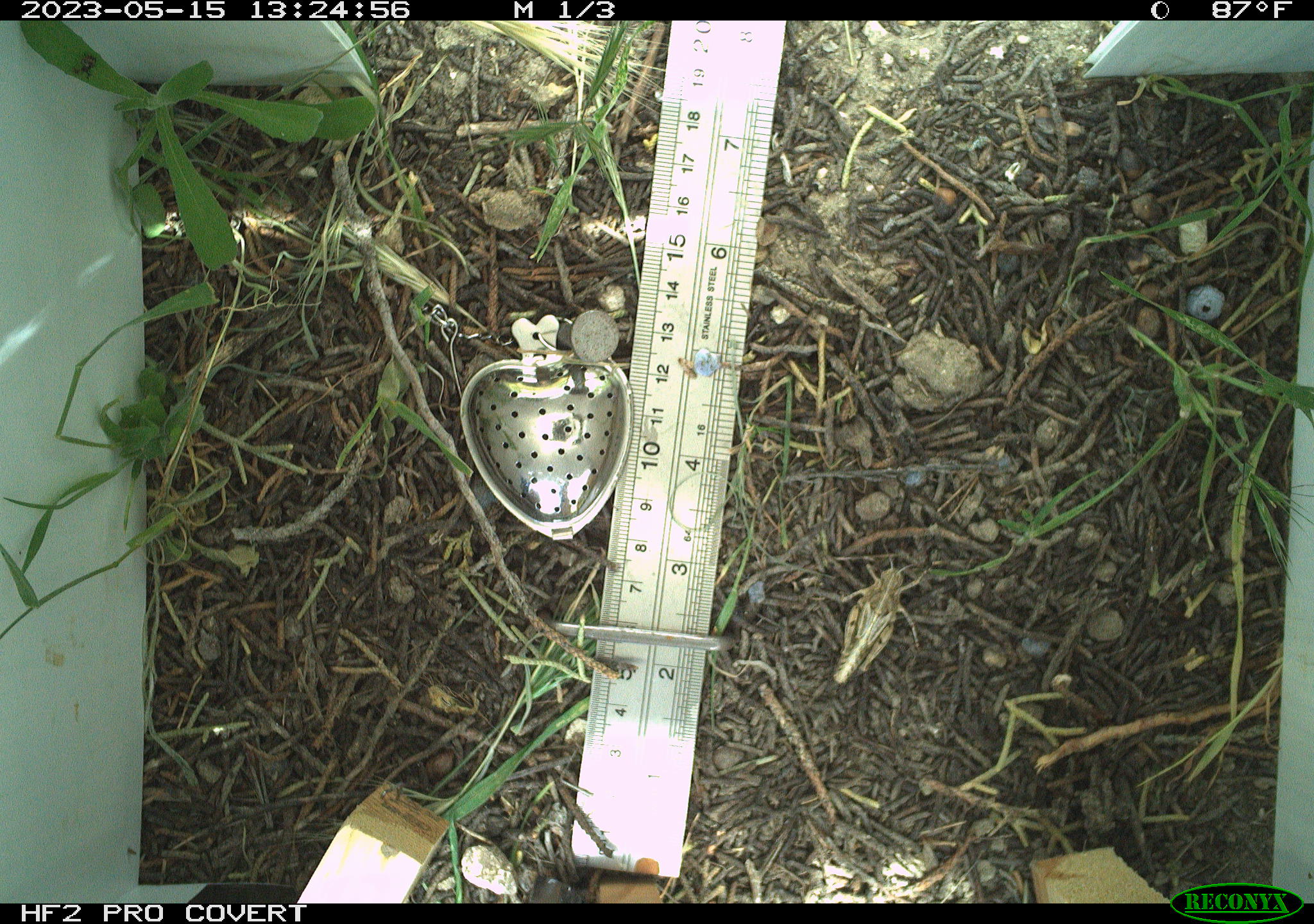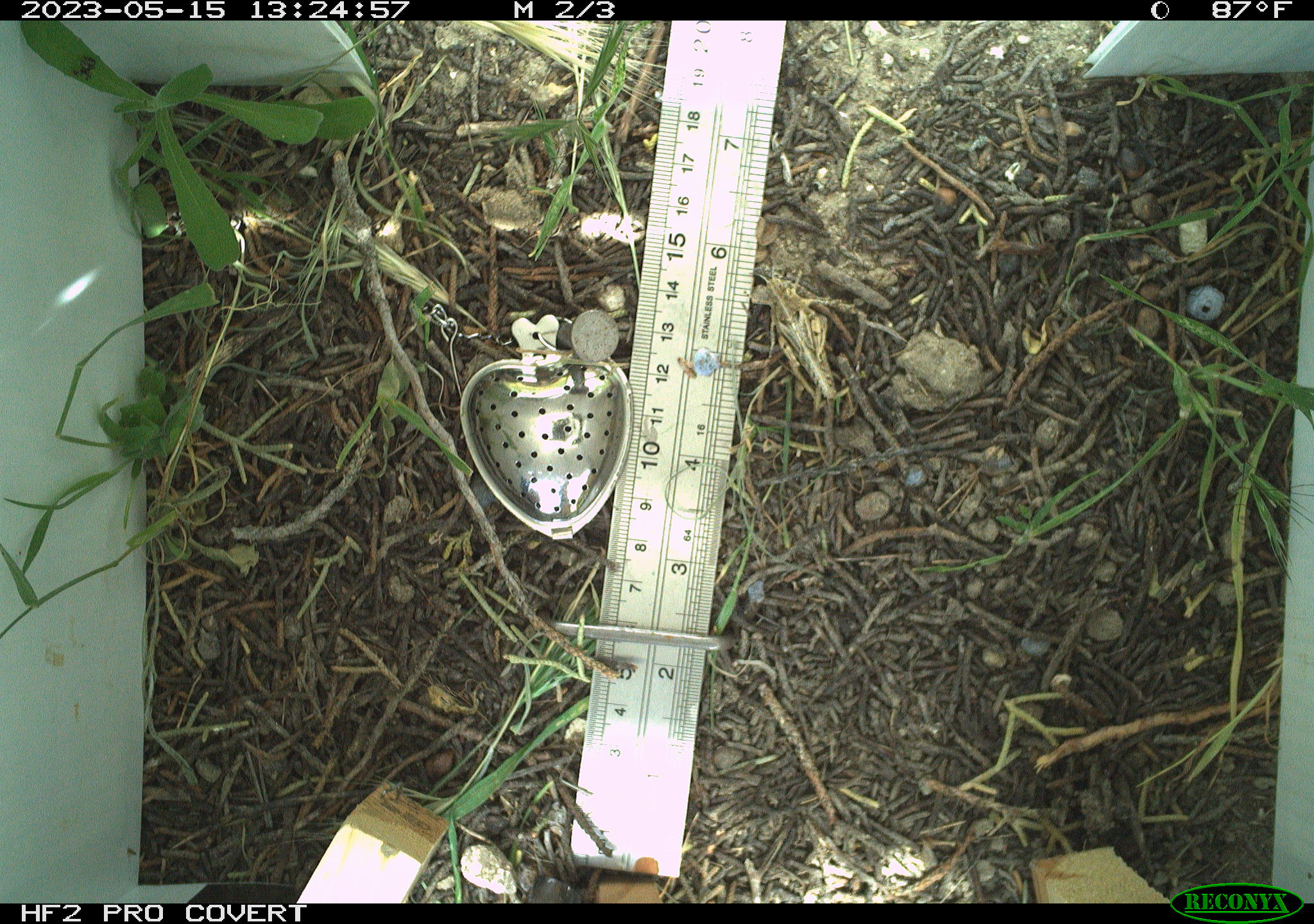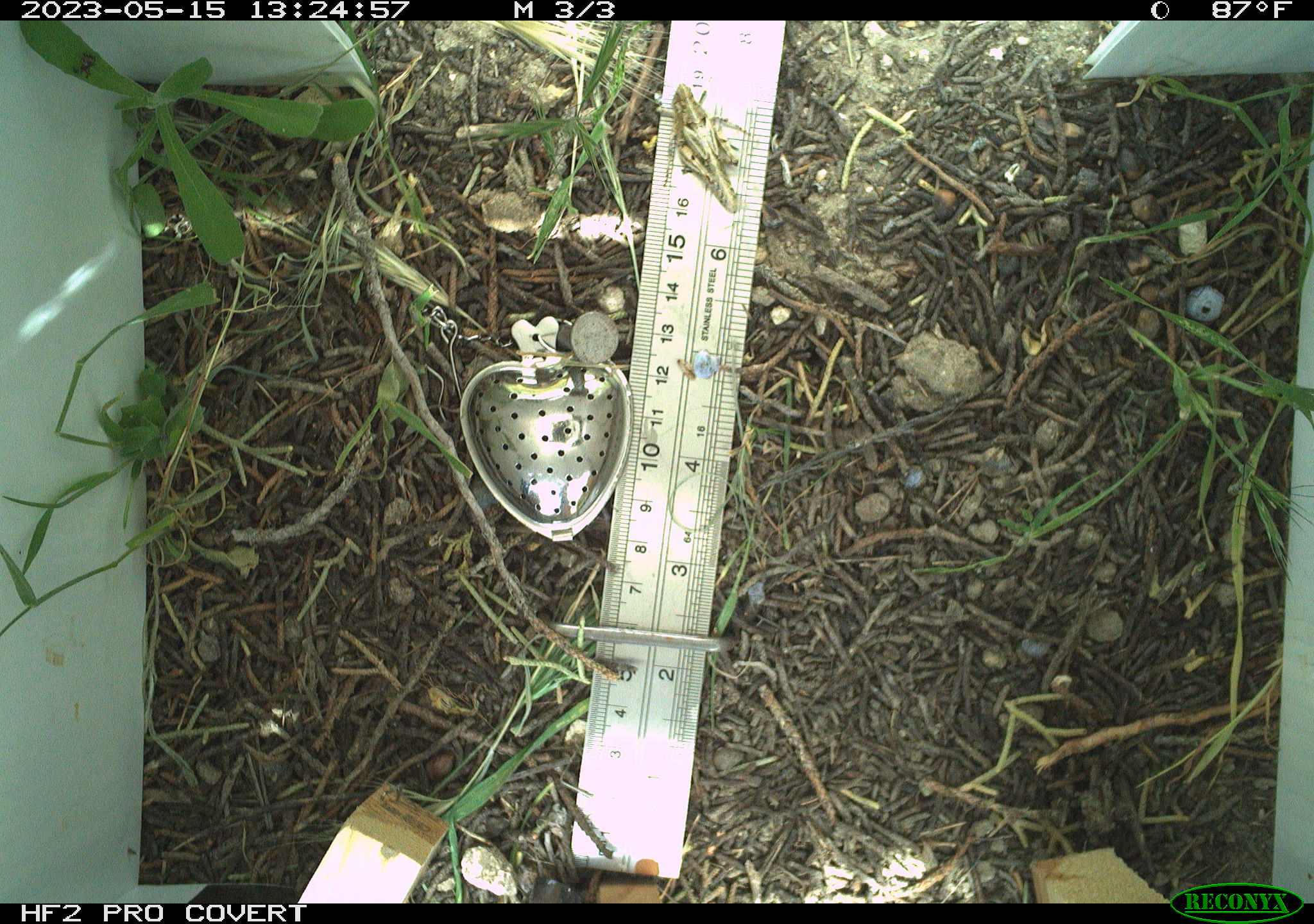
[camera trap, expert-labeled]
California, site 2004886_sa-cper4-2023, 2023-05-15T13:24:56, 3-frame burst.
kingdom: Animalia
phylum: Arthropoda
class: Insecta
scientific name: Insecta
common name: insect